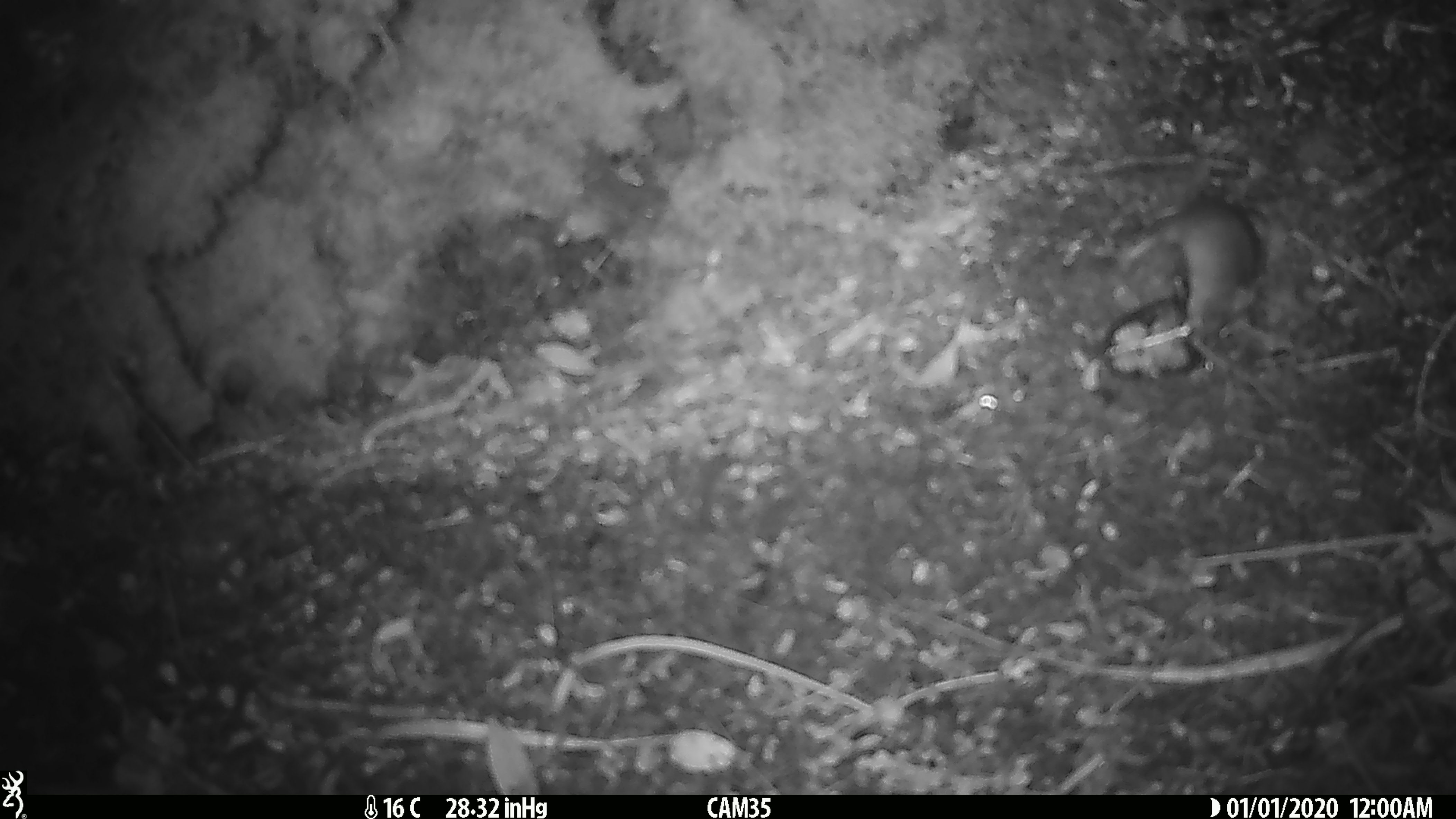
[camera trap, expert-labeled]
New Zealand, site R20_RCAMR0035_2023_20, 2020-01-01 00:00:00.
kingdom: Animalia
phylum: Chordata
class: Mammalia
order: Rodentia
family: Muridae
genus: Mus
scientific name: Mus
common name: mouse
Mouse (Mus).